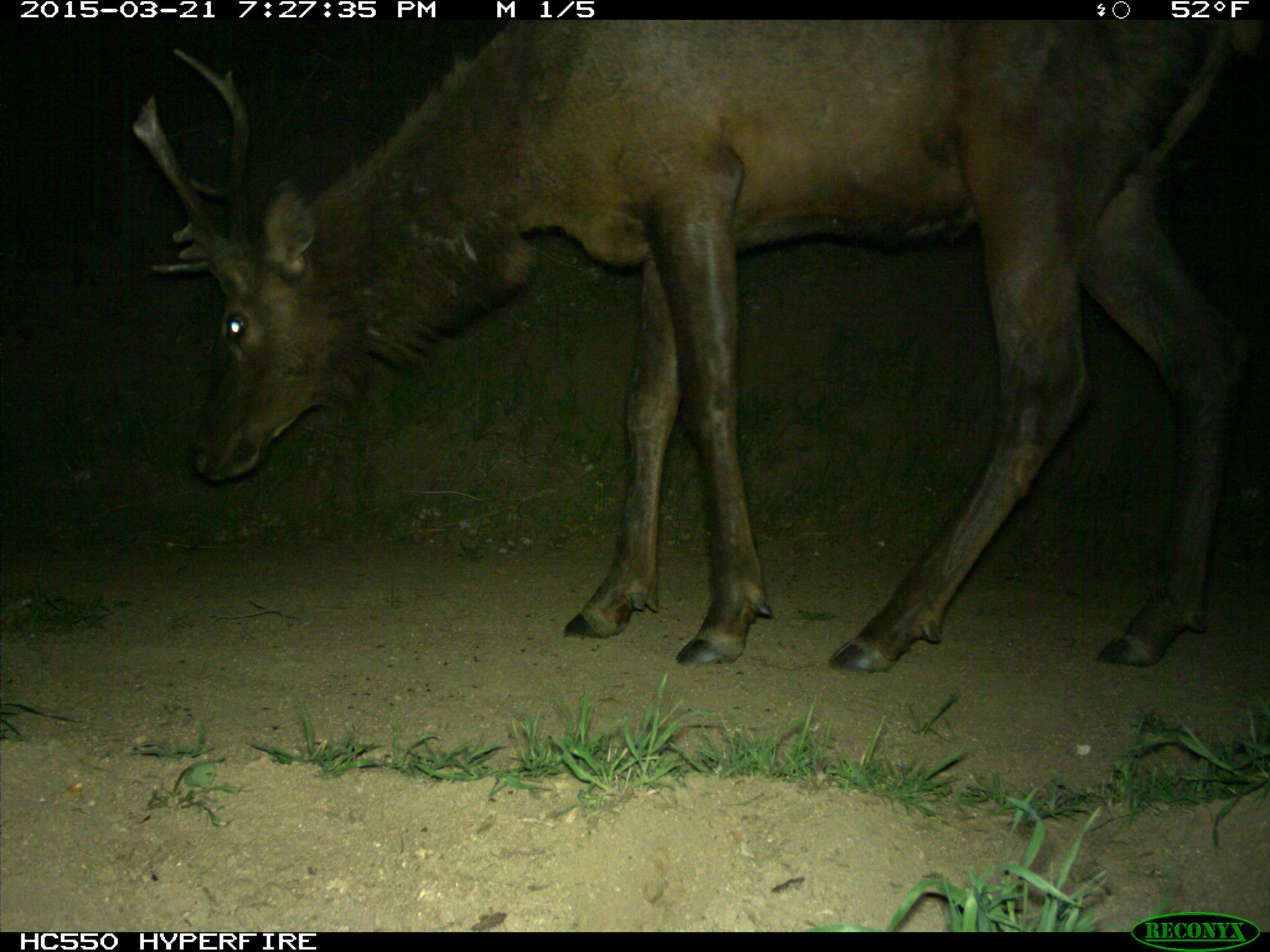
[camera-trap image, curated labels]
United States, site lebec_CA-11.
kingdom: Animalia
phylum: Chordata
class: Mammalia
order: Artiodactyla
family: Cervidae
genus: Cervus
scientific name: Cervus canadensis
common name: elk